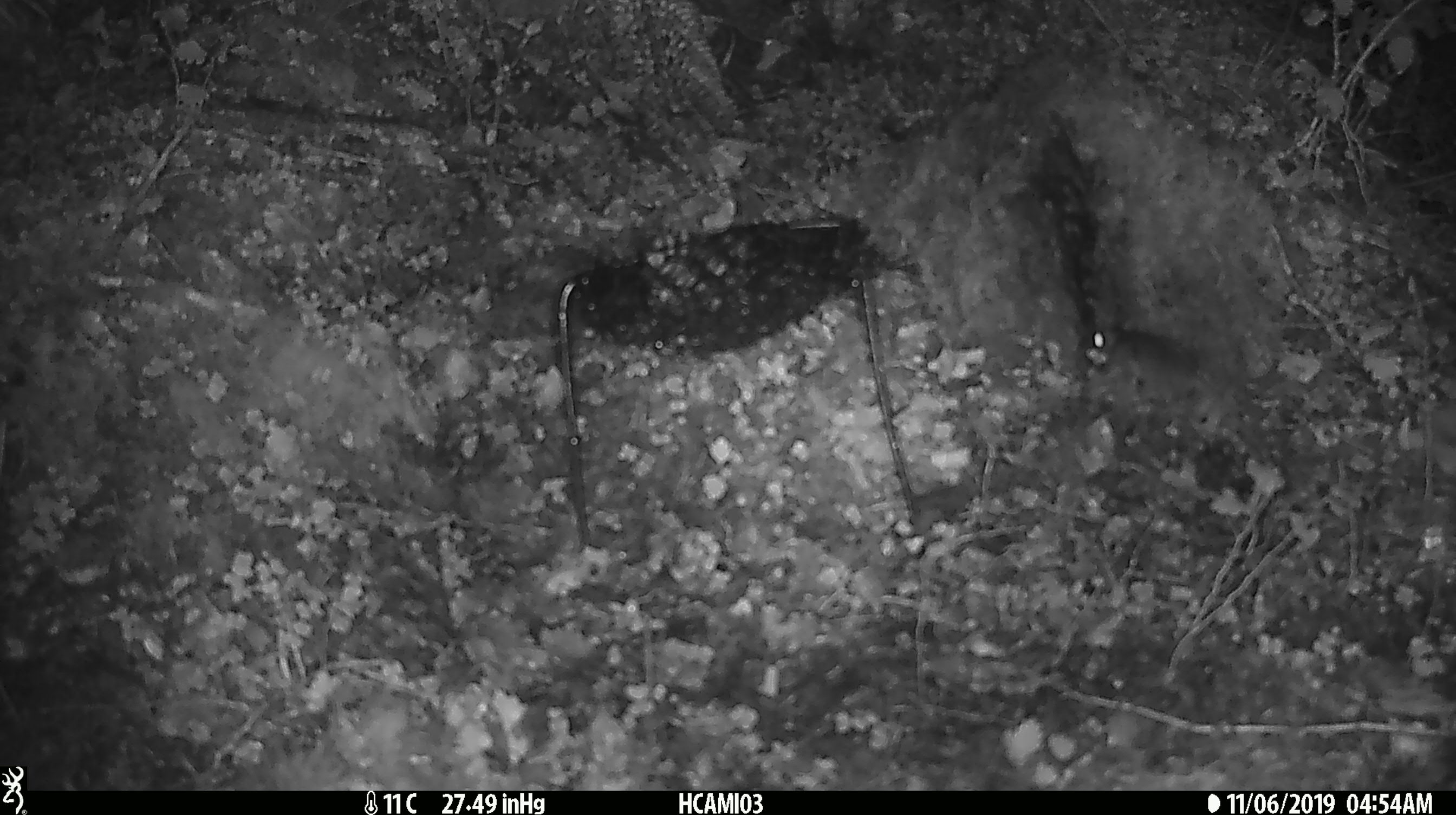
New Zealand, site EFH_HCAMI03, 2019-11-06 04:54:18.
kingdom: Animalia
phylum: Chordata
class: Mammalia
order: Rodentia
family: Muridae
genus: Mus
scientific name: Mus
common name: mouse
Mouse (Mus).